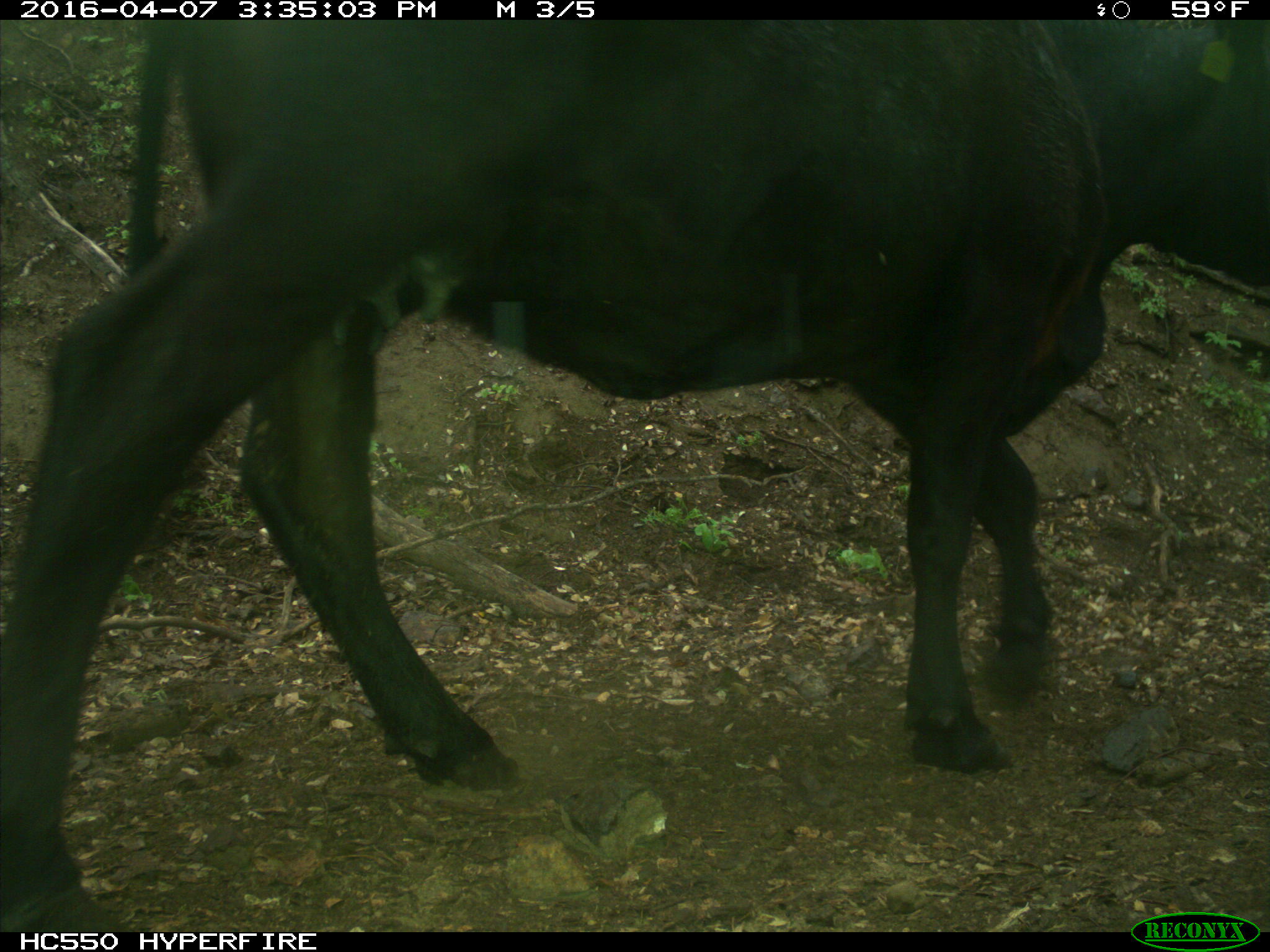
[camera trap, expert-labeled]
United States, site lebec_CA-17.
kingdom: Animalia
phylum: Chordata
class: Mammalia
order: Artiodactyla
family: Bovidae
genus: Bos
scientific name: Bos taurus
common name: domestic cow